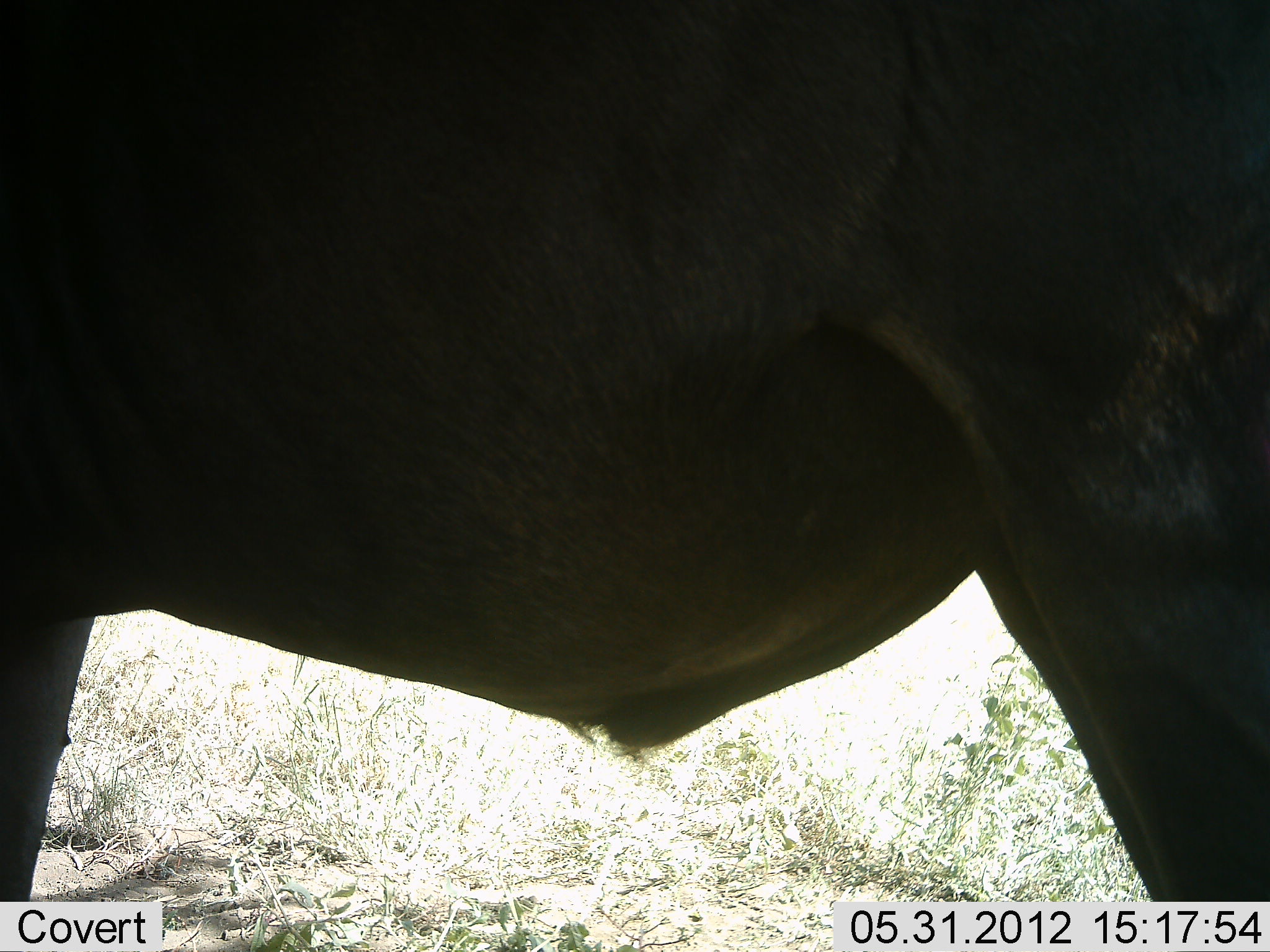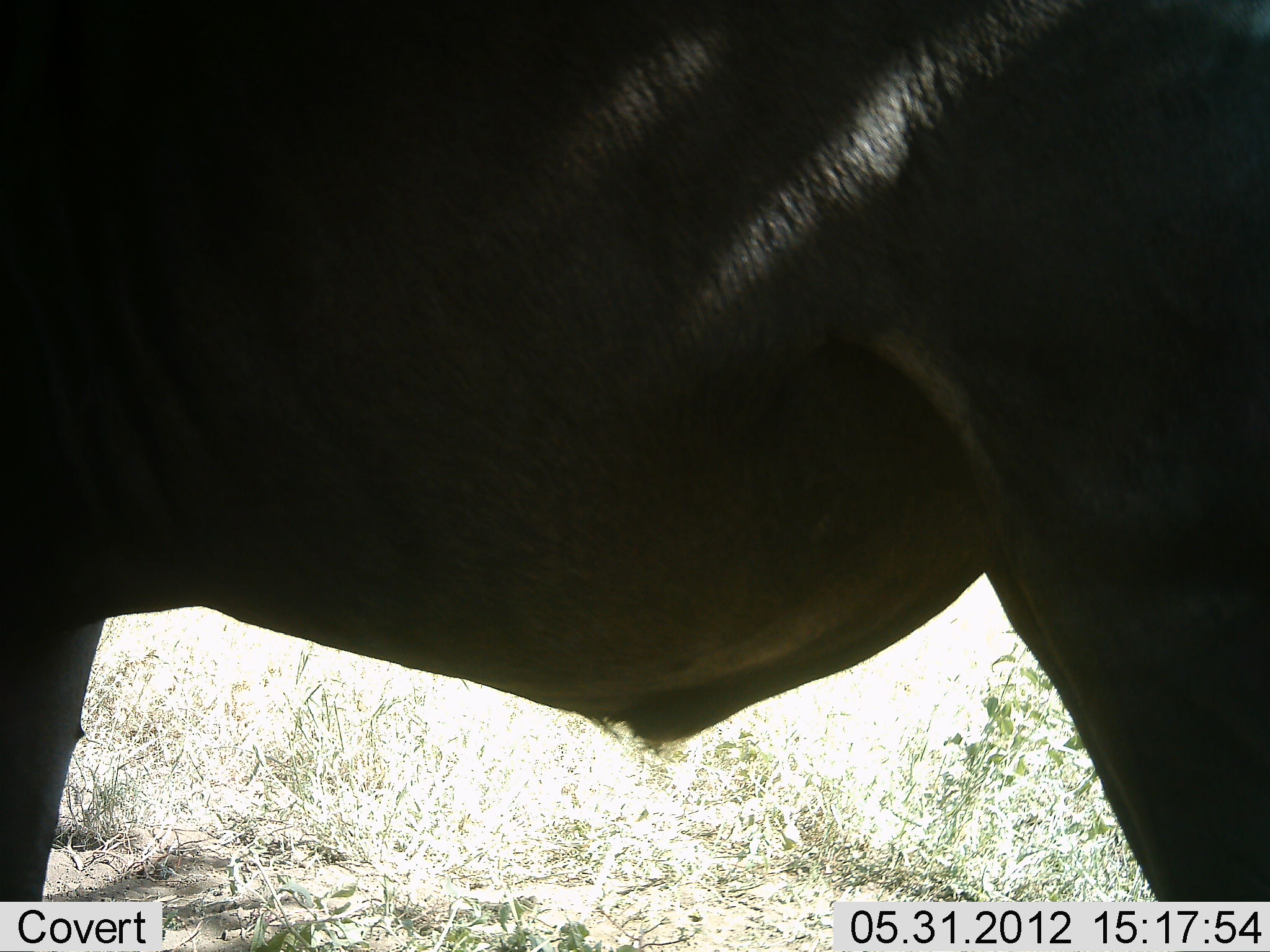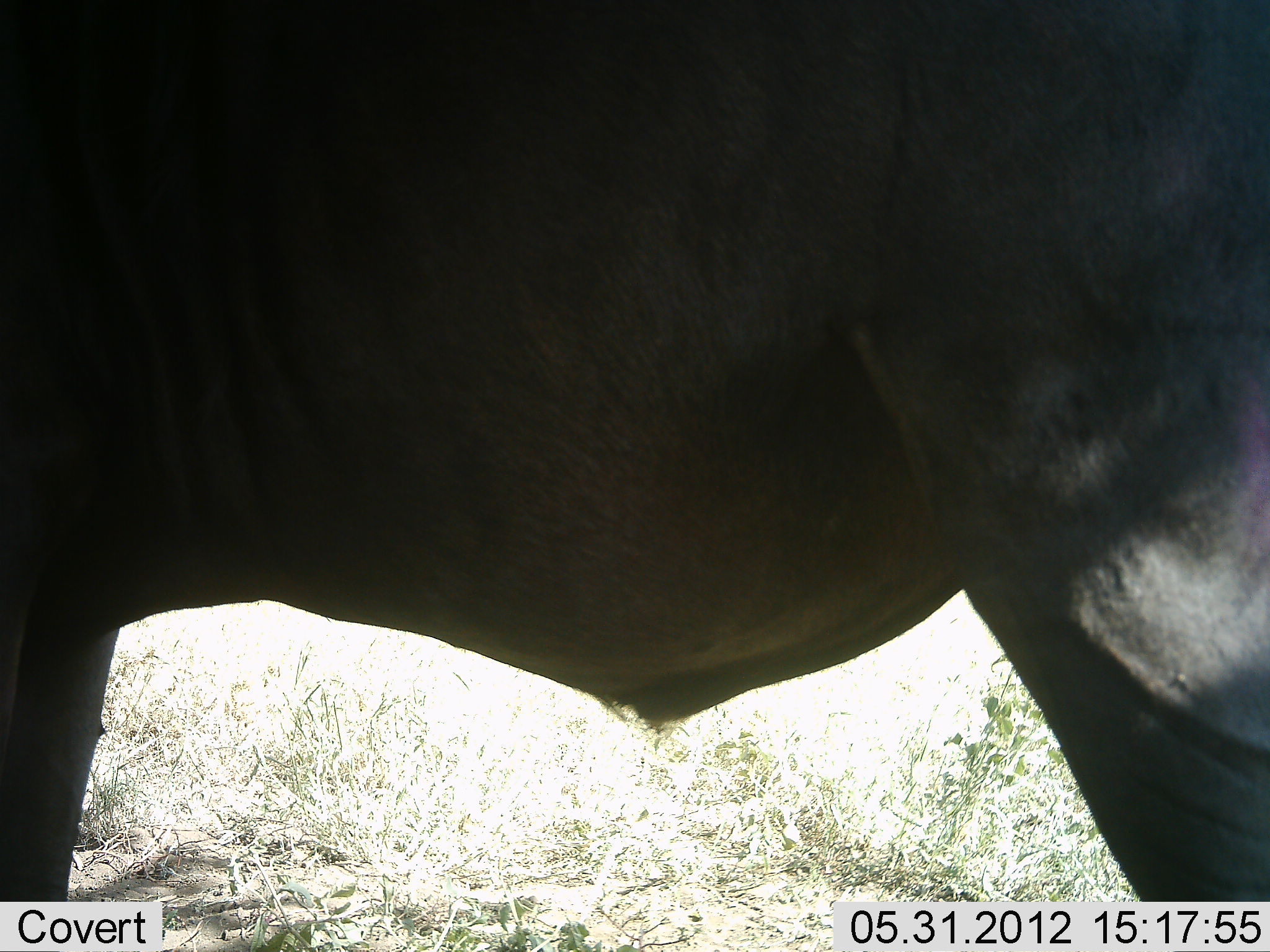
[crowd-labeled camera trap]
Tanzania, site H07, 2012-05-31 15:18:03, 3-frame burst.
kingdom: Animalia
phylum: Chordata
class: Mammalia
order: Artiodactyla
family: Bovidae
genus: Connochaetes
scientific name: Connochaetes taurinus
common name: blue wildebeest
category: wildebeest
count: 1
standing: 90%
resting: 0%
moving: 10%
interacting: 0%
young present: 0%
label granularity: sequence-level